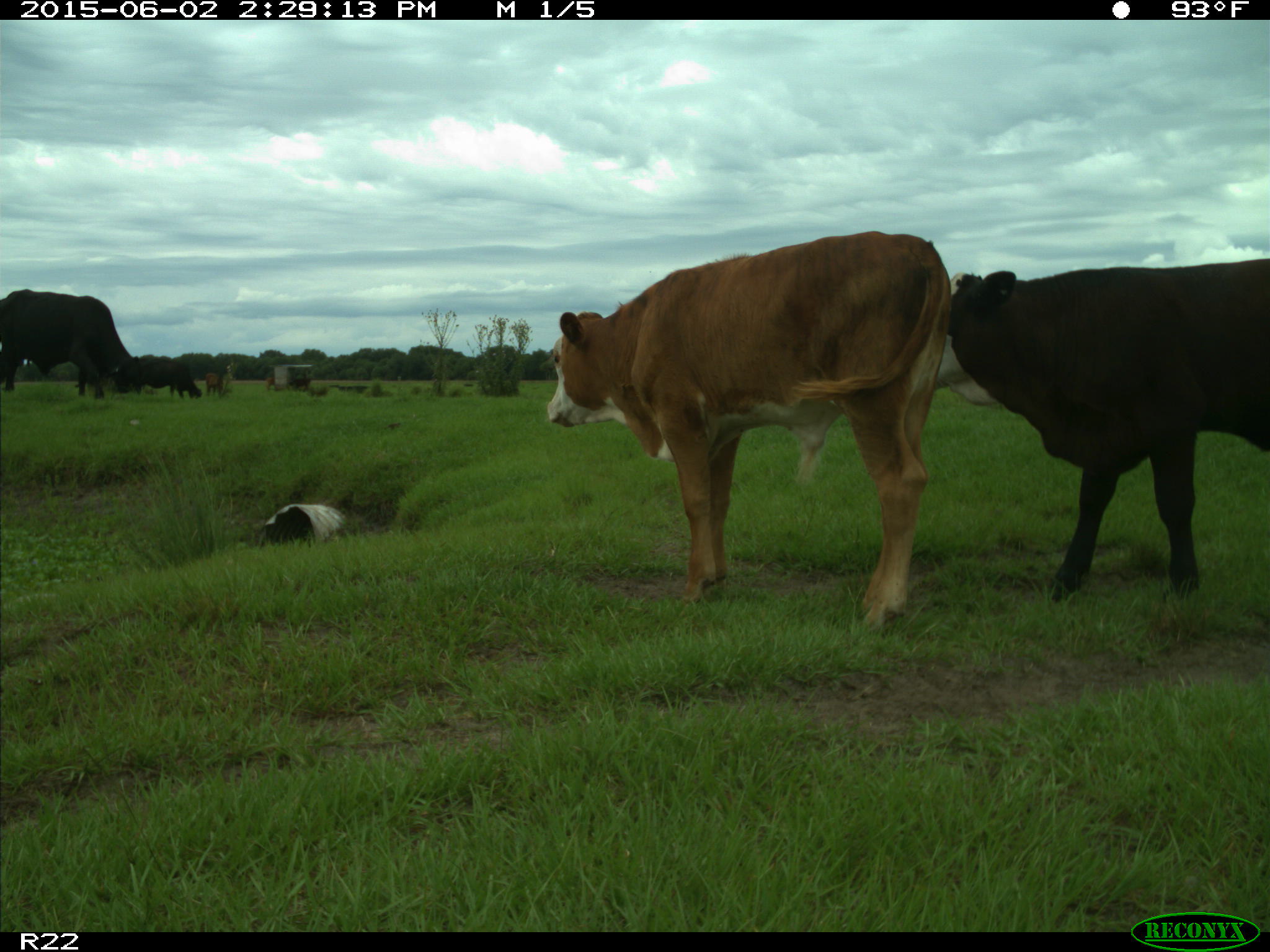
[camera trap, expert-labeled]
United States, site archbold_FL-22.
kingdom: Animalia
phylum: Chordata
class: Mammalia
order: Artiodactyla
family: Bovidae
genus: Bos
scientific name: Bos taurus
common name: domestic cow